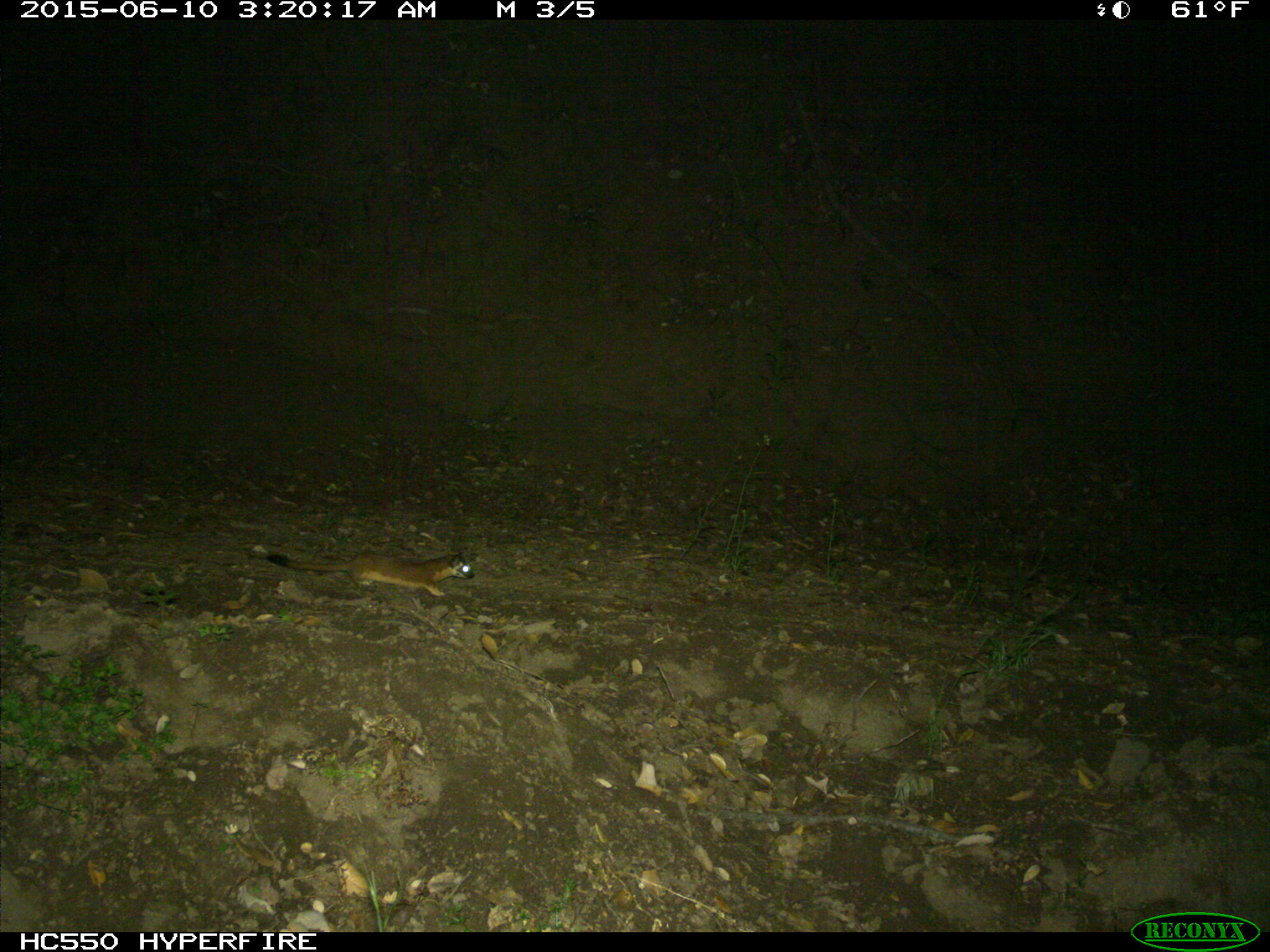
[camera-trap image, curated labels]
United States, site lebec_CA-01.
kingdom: Animalia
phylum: Chordata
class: Mammalia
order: Carnivora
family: Mustelidae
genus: Neogale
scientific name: Neogale frenata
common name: long-tailed weasel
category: mustela frenata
Mustela frenata (long-tailed weasel) (Neogale frenata).